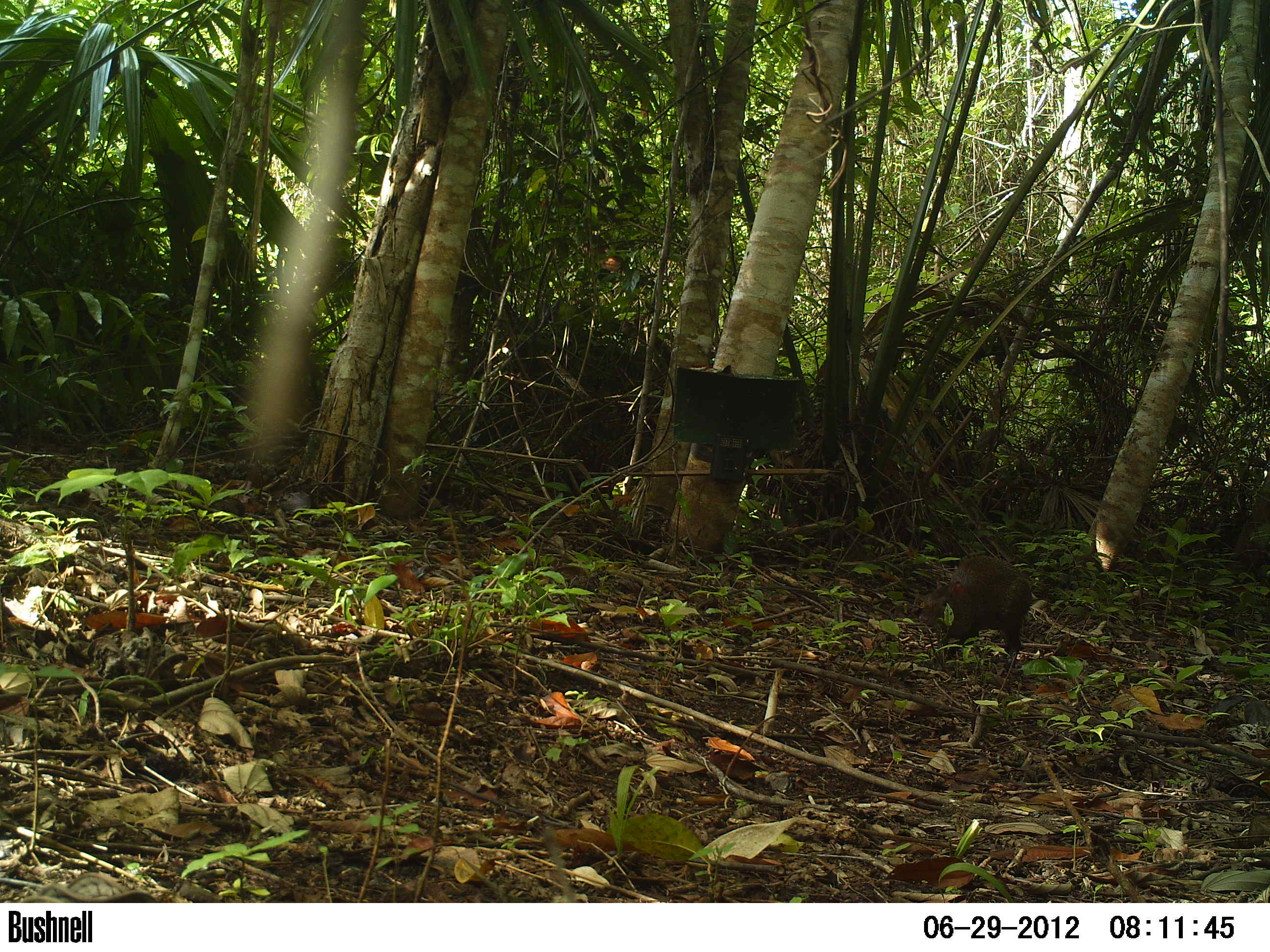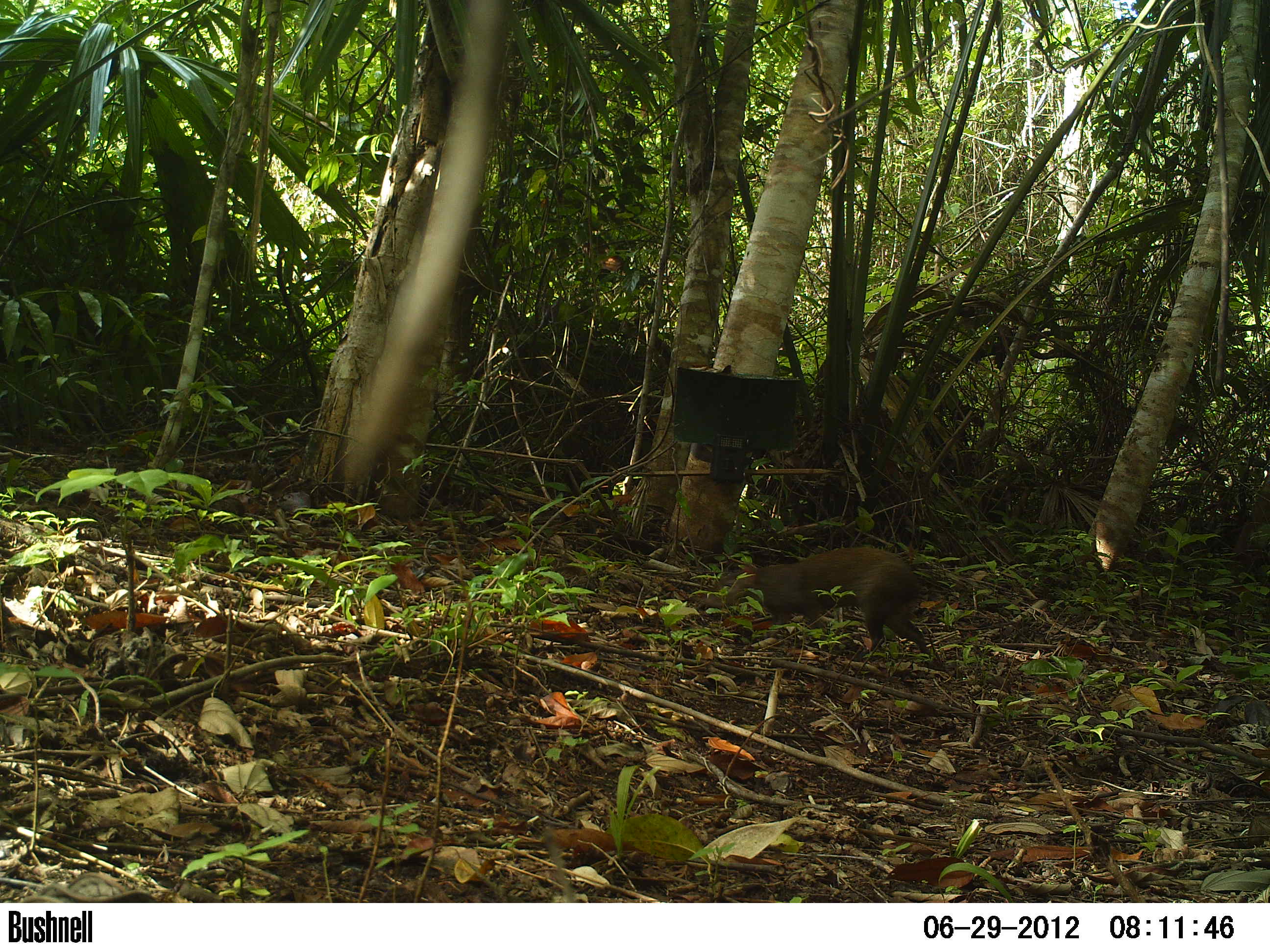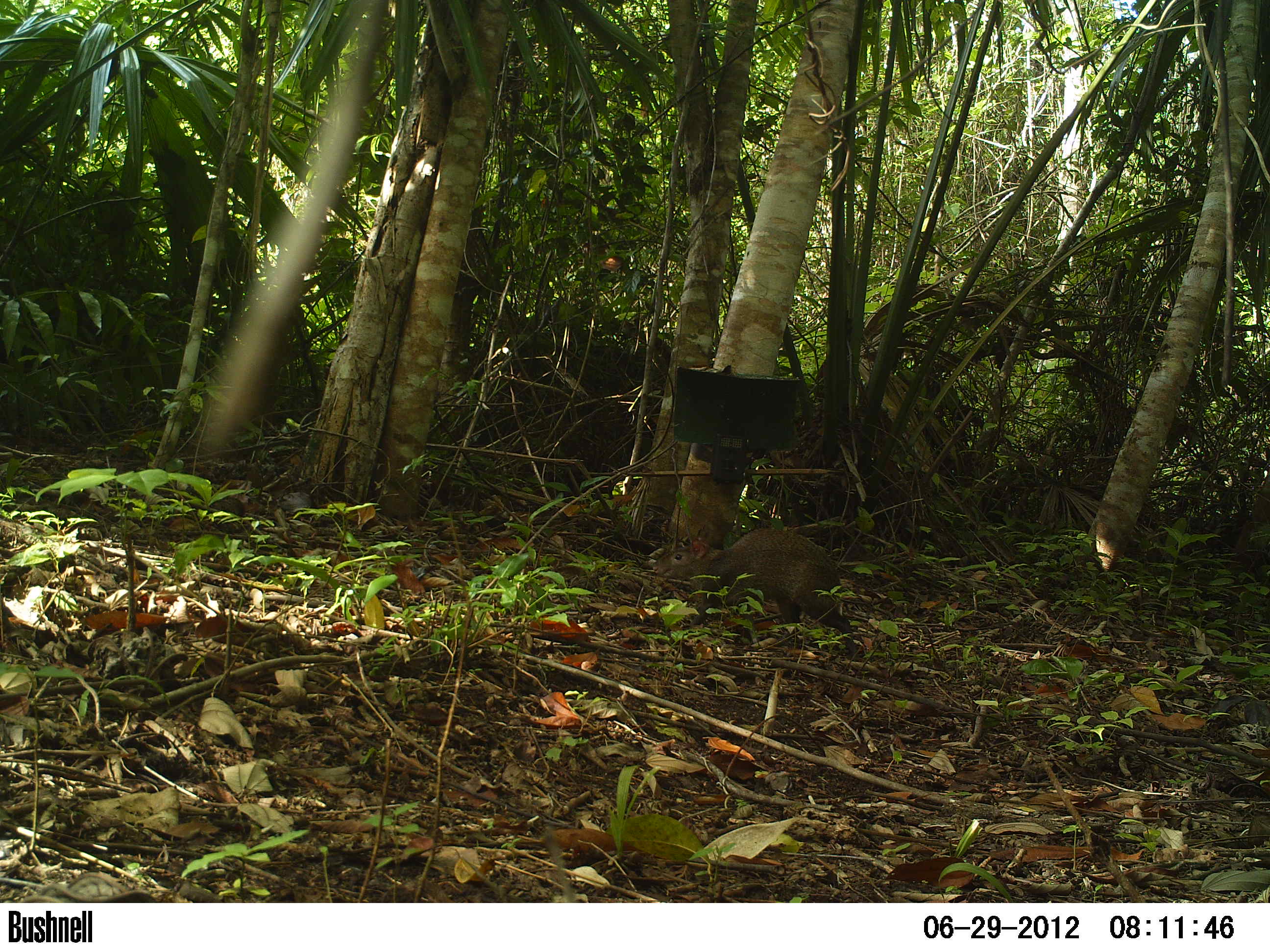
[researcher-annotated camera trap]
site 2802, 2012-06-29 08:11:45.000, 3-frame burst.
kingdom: Animalia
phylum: Chordata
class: Mammalia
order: Rodentia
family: Dasyproctidae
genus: Dasyprocta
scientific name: Dasyprocta punctata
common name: central american agouti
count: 1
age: adult